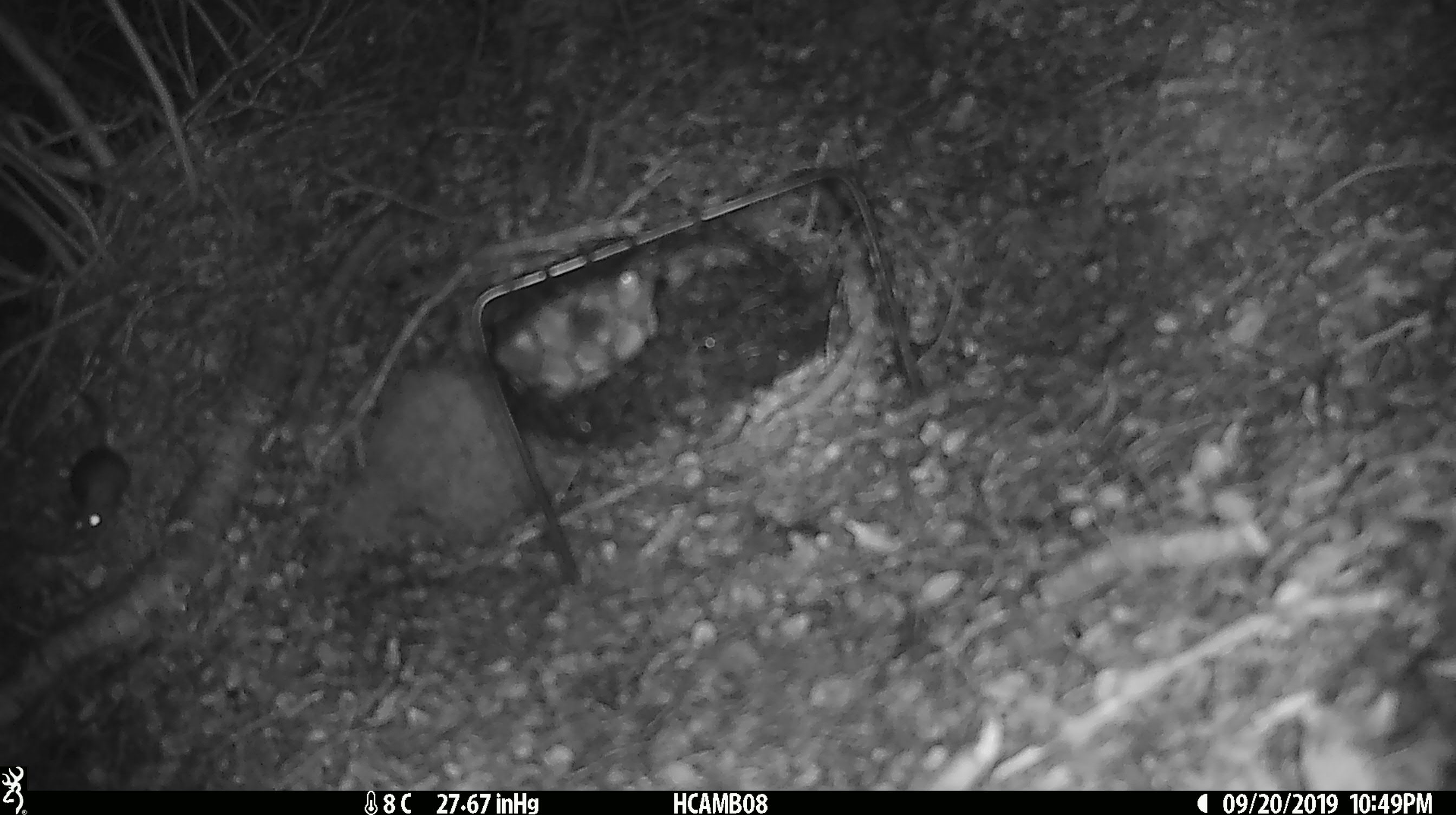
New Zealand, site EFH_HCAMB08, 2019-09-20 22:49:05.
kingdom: Animalia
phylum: Chordata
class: Mammalia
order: Rodentia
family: Muridae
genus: Mus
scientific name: Mus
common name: mouse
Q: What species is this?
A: Mouse (Mus).